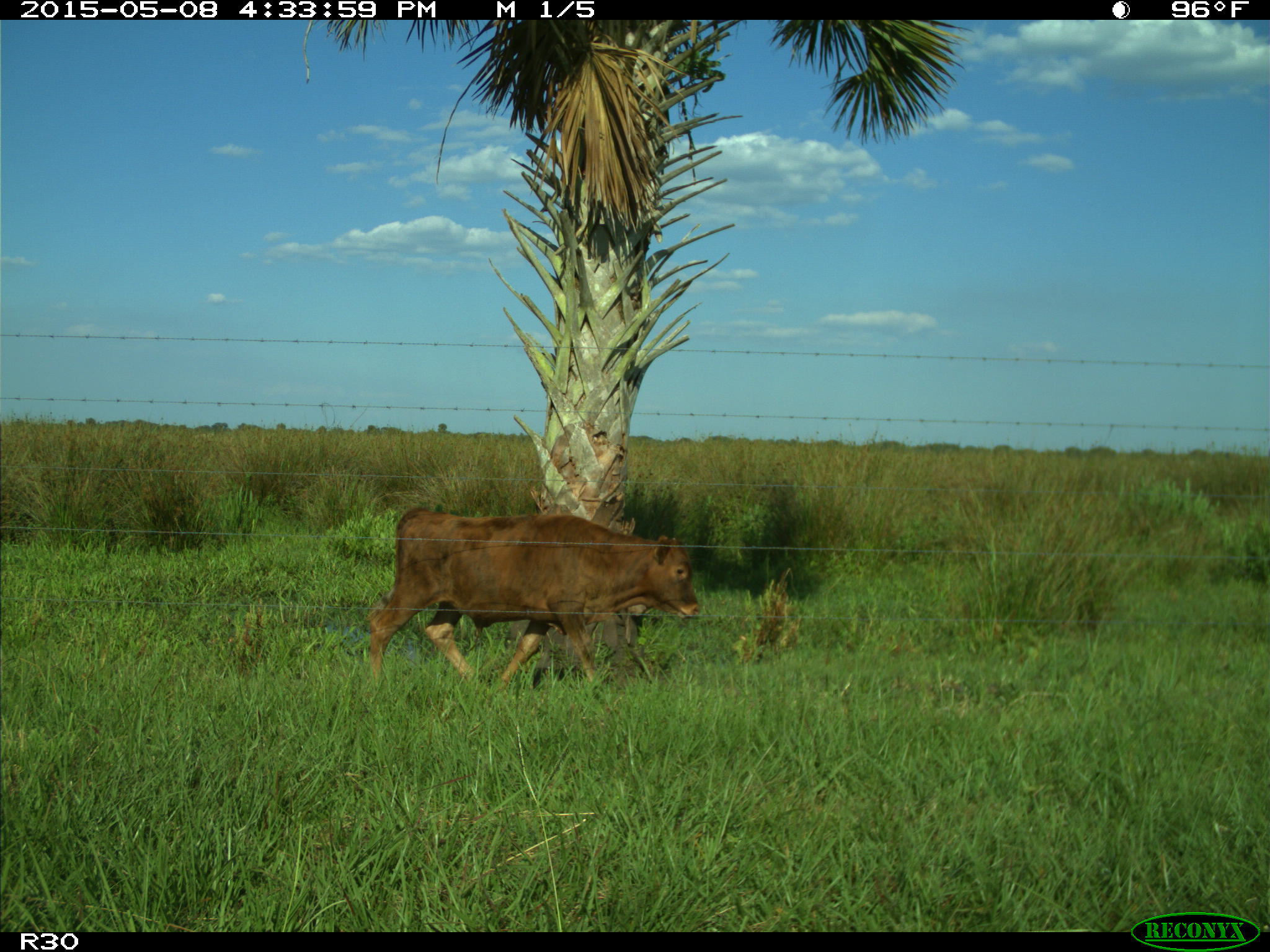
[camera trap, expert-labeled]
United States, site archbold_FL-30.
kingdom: Animalia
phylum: Chordata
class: Mammalia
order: Artiodactyla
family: Bovidae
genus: Bos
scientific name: Bos taurus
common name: domestic cow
Bos taurus (domestic cow).